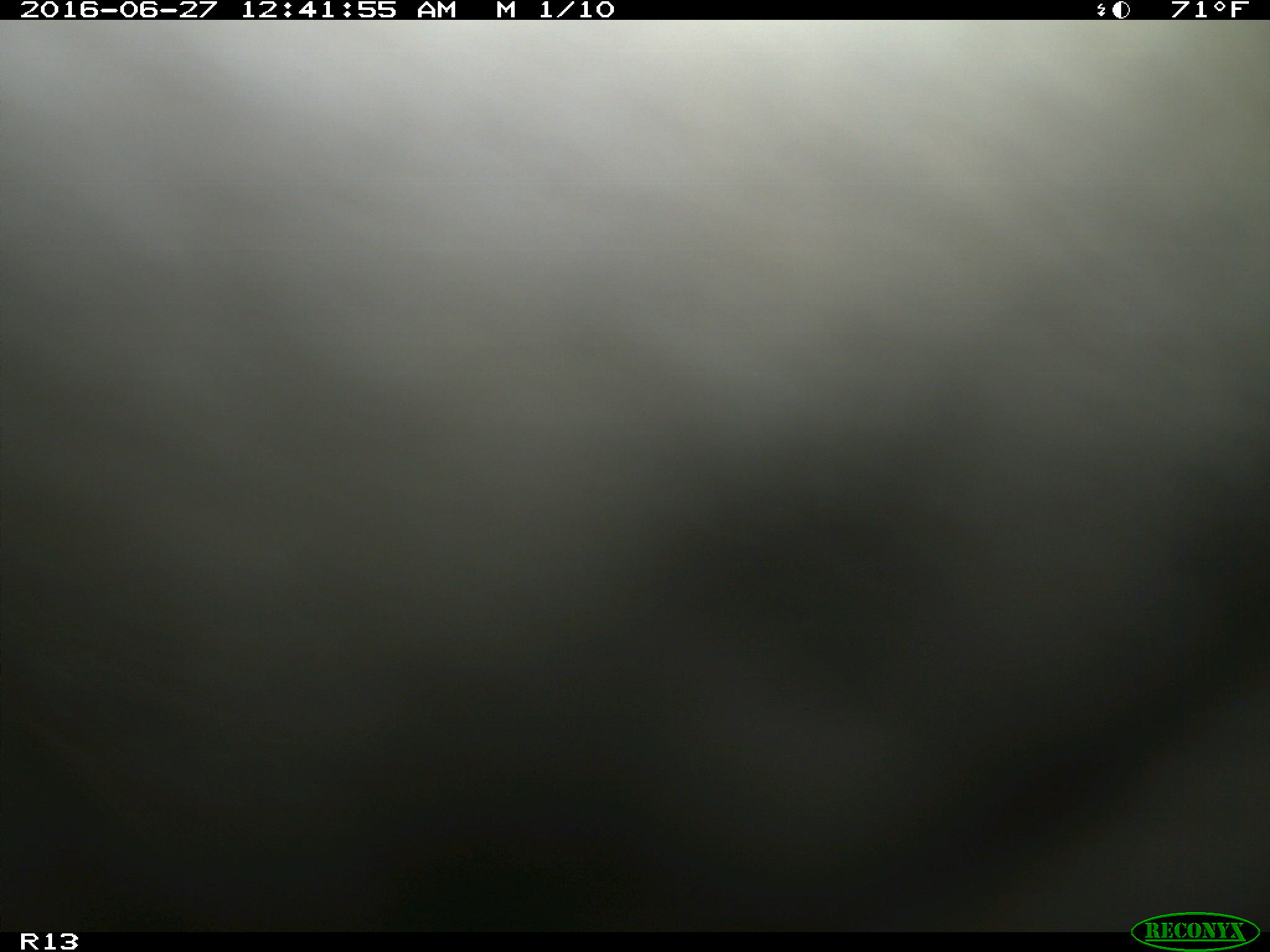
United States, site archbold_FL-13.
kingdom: Animalia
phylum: Chordata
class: Mammalia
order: Artiodactyla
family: Bovidae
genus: Bos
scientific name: Bos taurus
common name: domestic cow